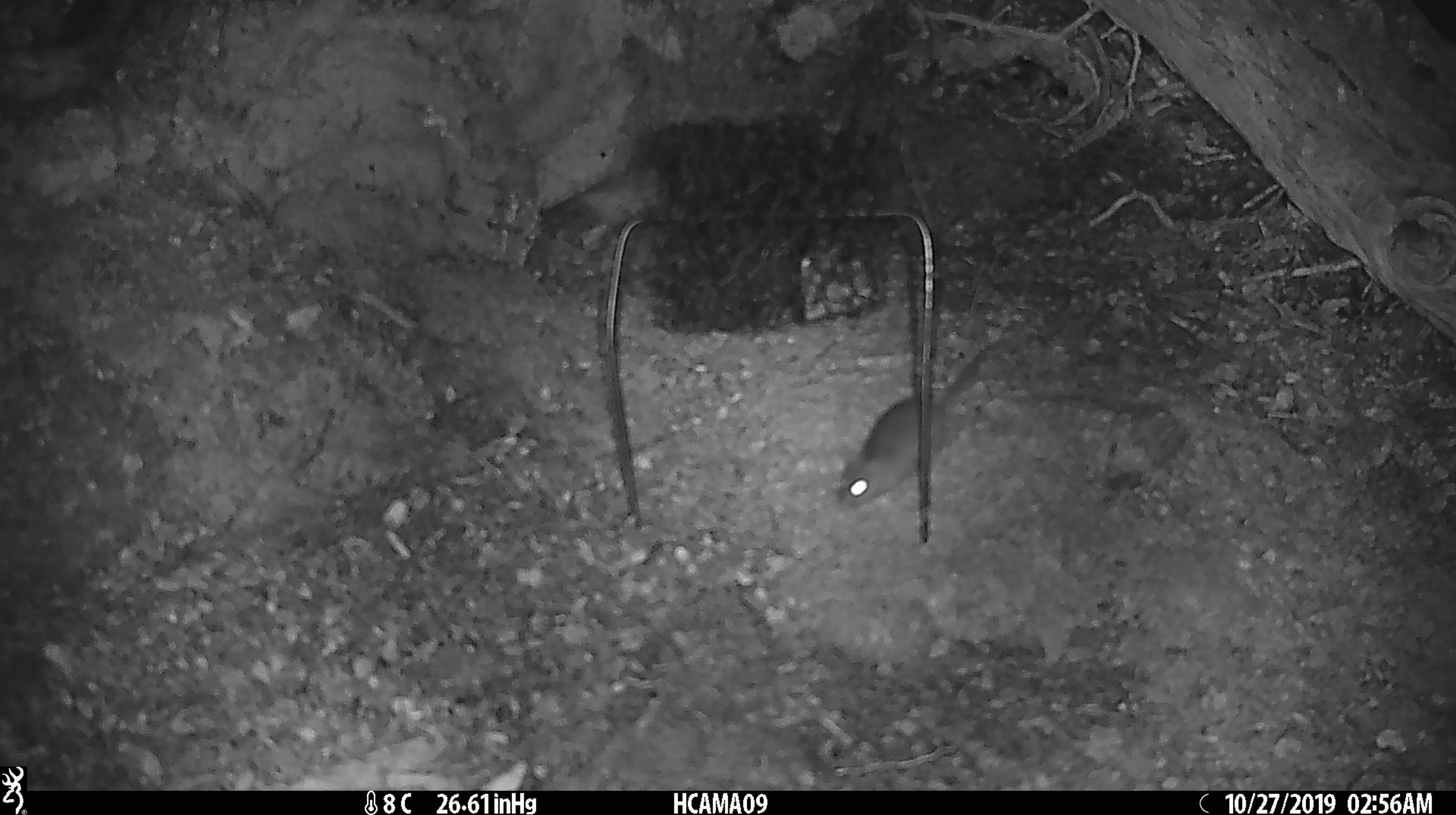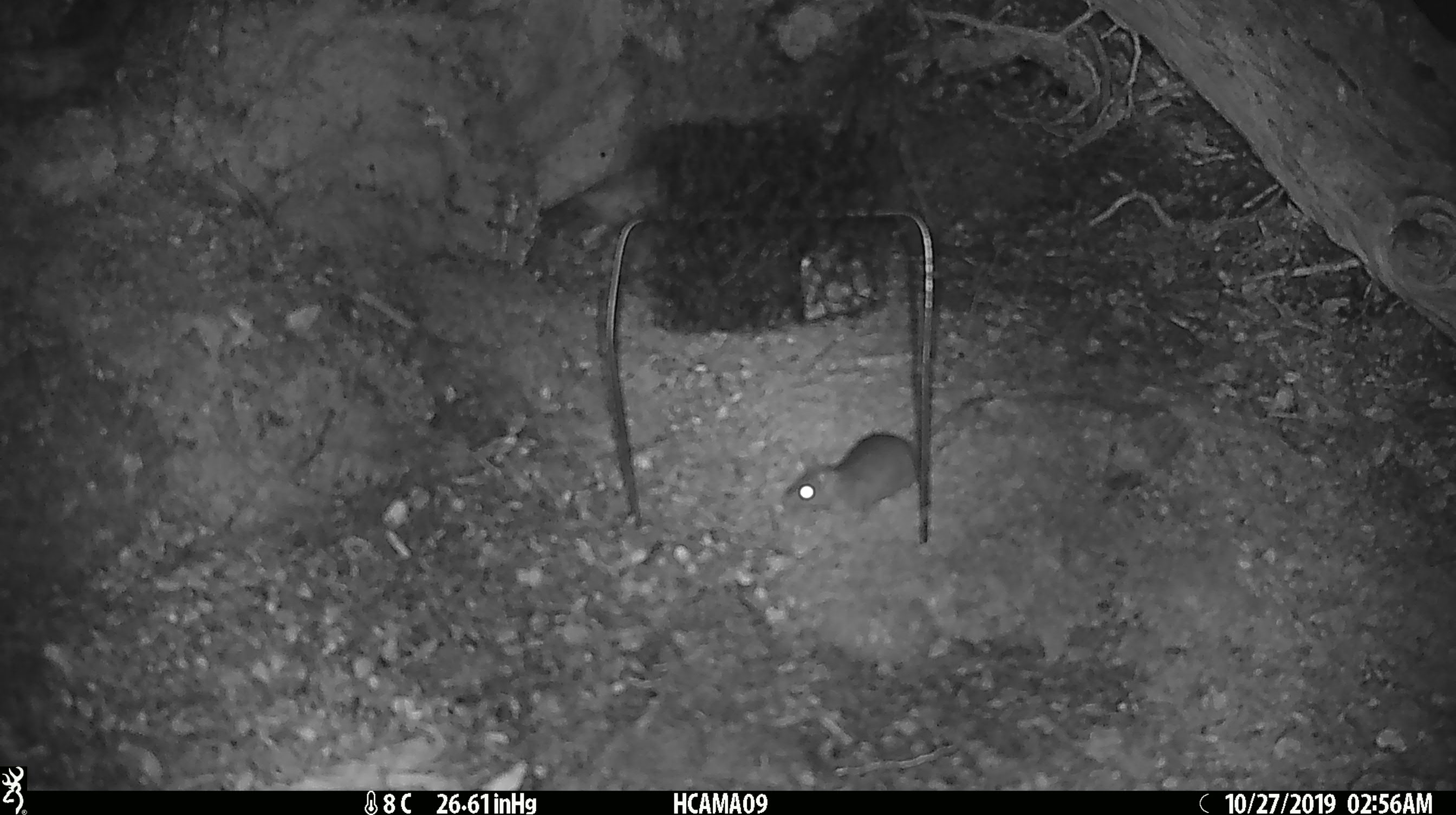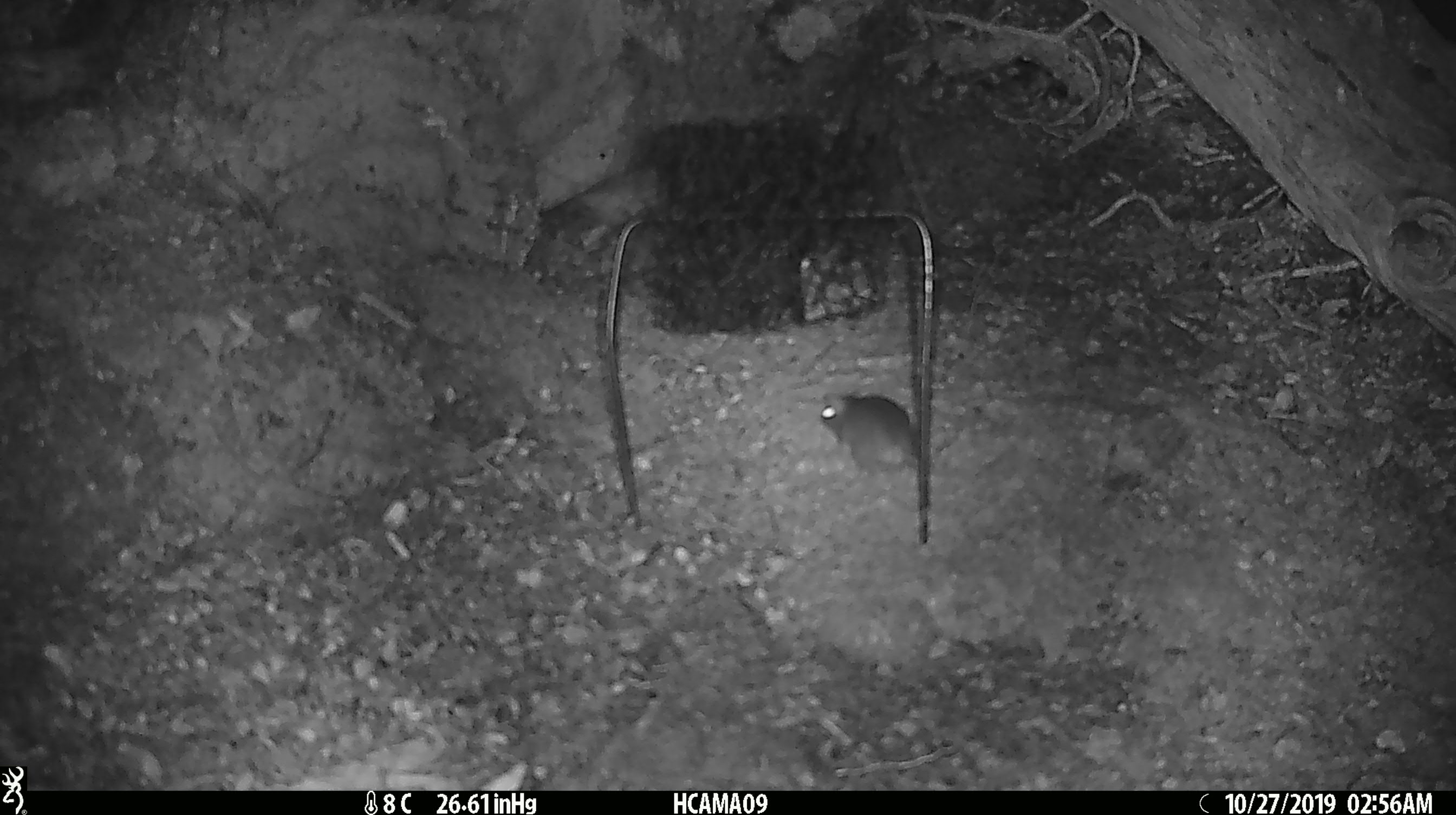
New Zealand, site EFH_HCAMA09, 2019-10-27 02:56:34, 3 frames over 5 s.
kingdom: Animalia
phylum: Chordata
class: Mammalia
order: Rodentia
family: Muridae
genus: Mus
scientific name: Mus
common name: mouse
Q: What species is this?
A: Mouse (Mus).